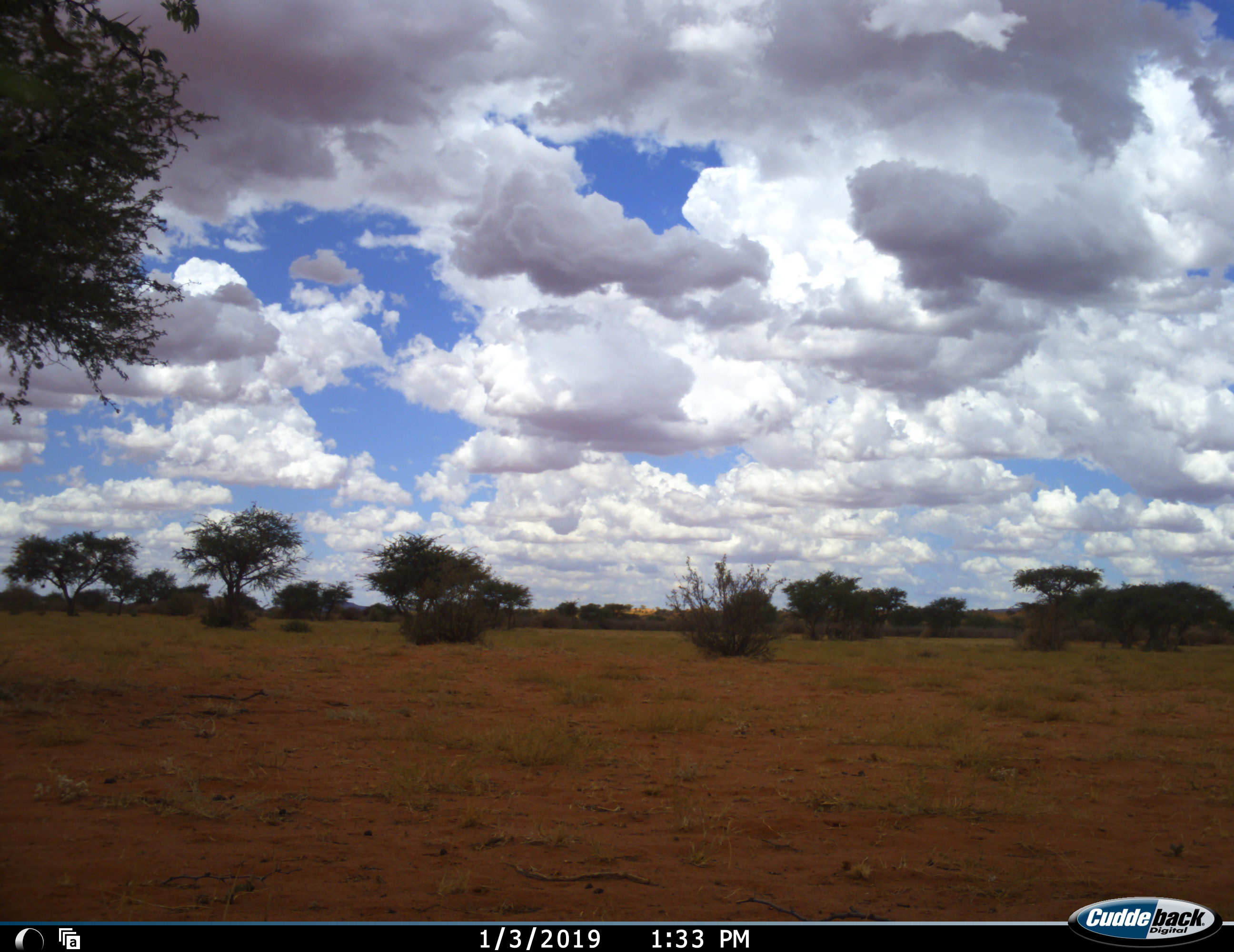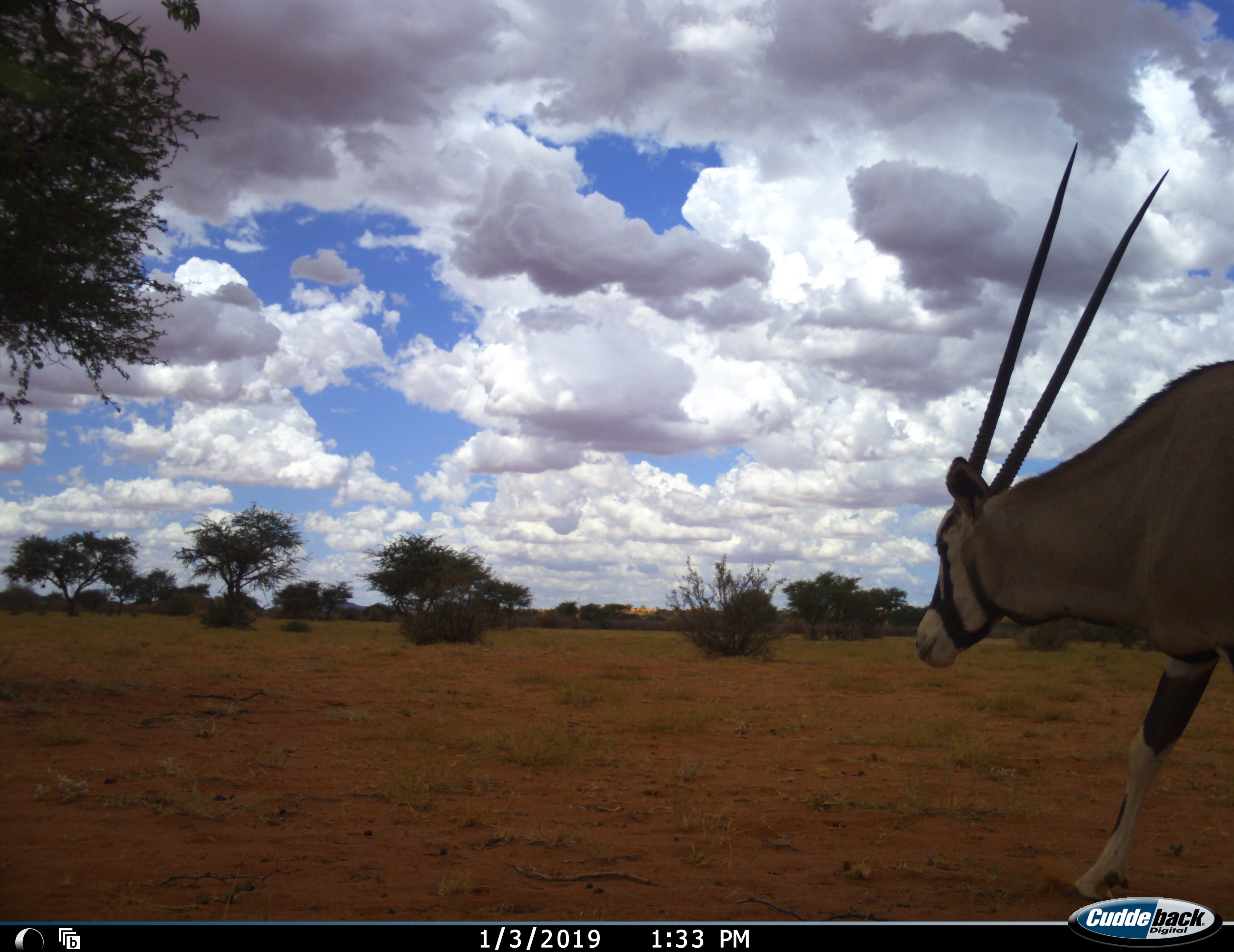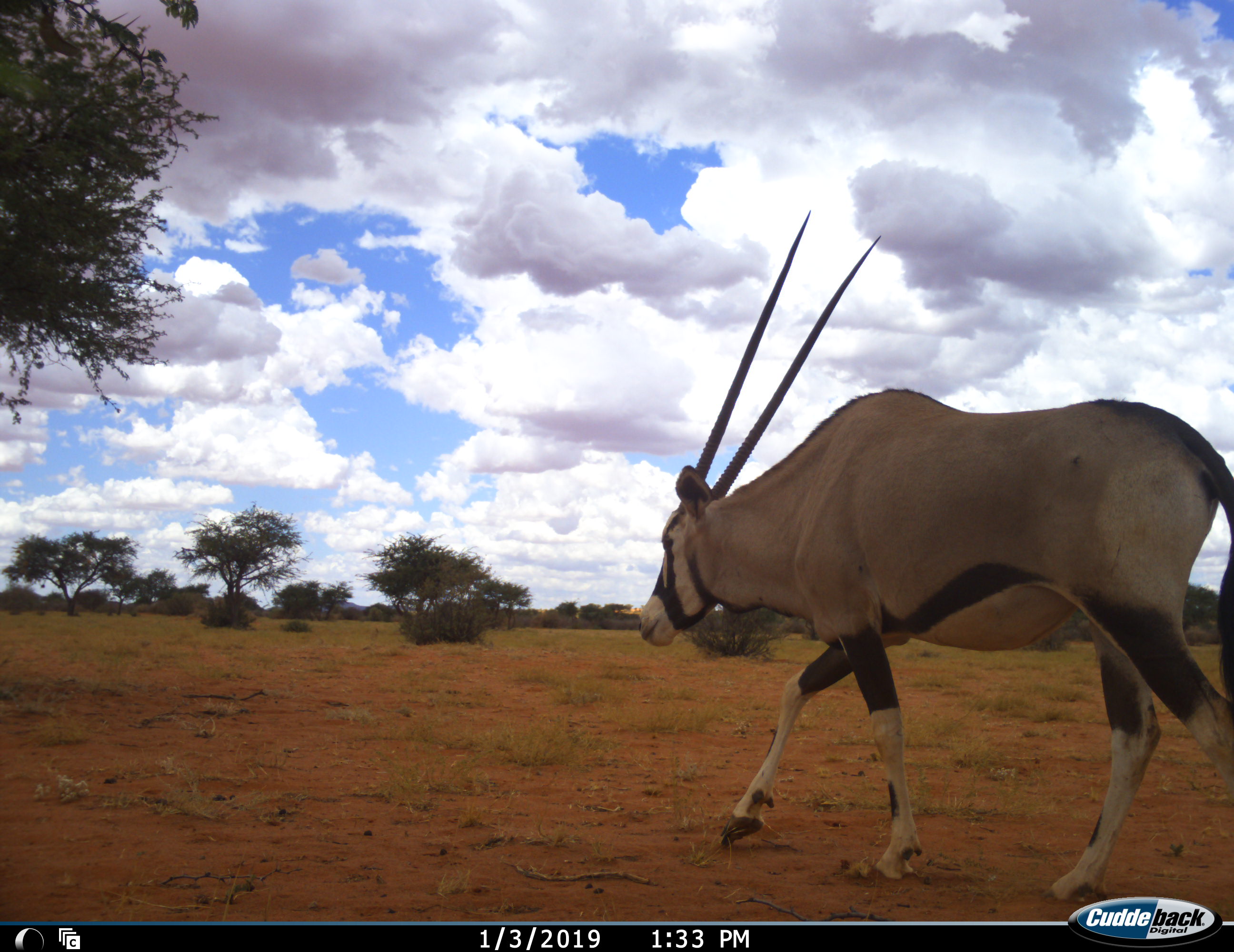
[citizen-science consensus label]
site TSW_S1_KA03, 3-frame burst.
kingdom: Animalia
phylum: Chordata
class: Mammalia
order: Artiodactyla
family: Bovidae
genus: Oryx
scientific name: Oryx gazella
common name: gemsbok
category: oryx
Oryx (gemsbok) (Oryx gazella), count 1. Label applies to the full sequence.